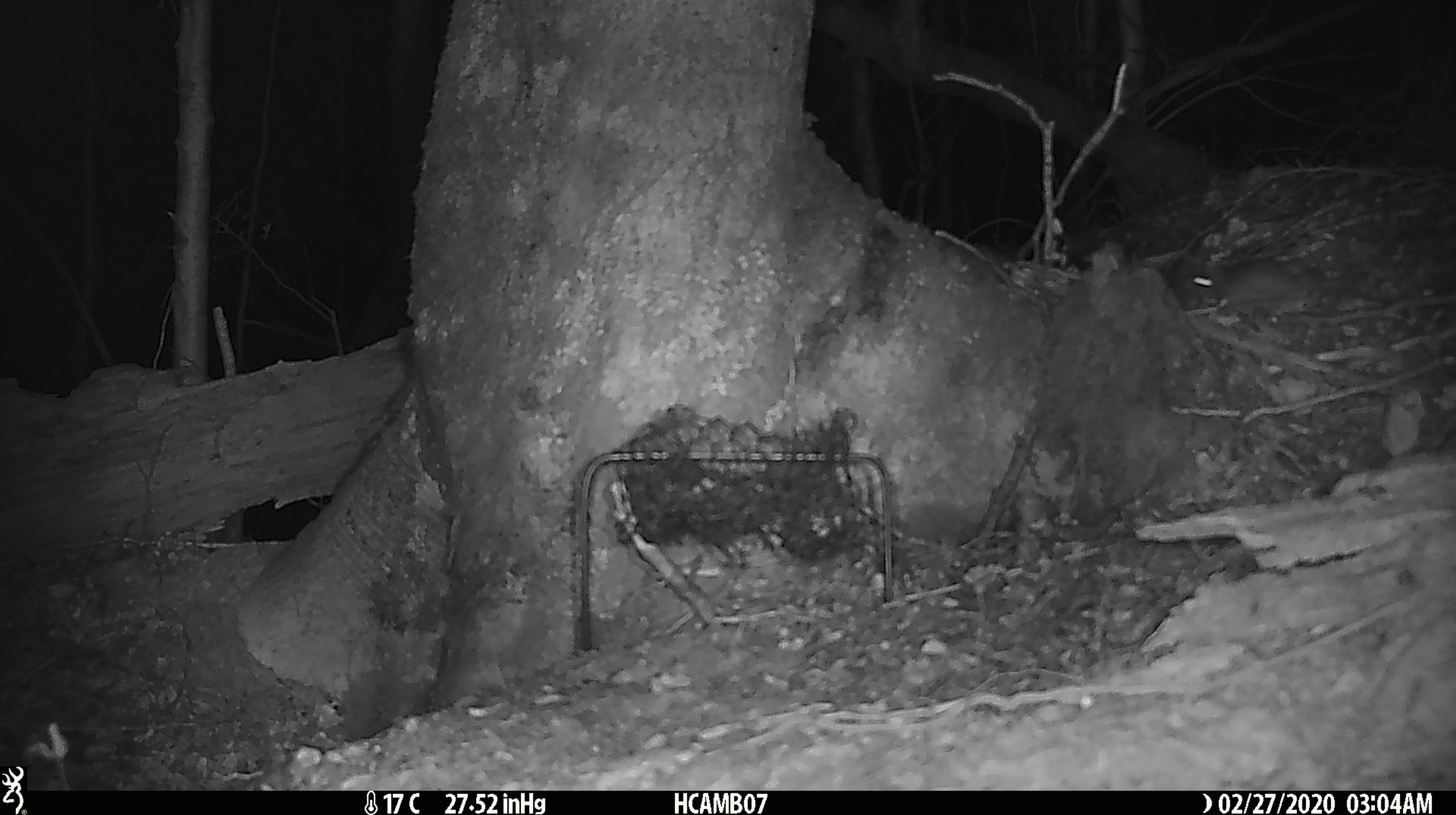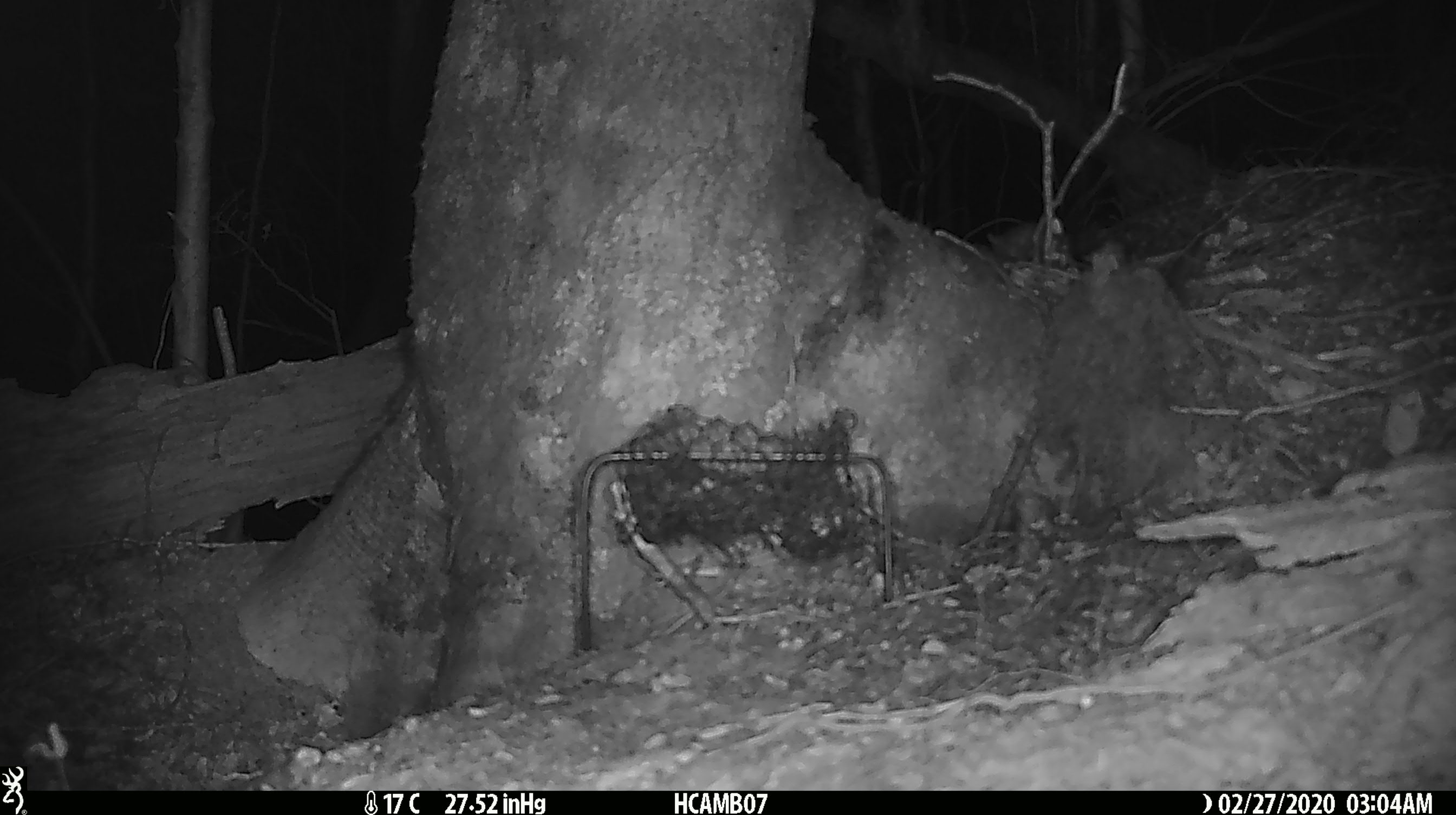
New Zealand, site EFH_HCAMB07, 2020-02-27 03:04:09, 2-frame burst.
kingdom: Animalia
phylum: Chordata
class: Mammalia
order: Rodentia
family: Muridae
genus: Mus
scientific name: Mus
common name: mouse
Mouse (Mus).